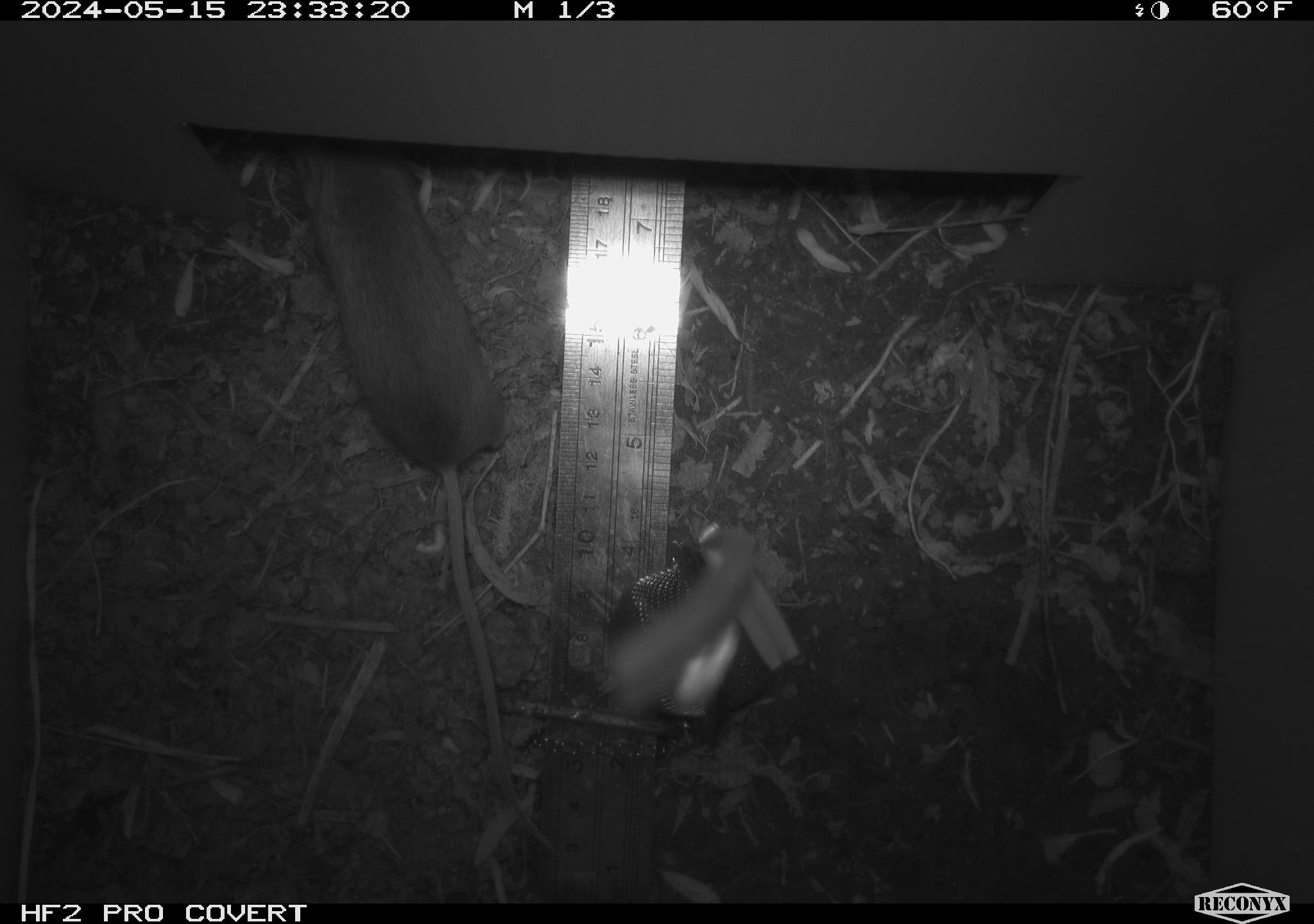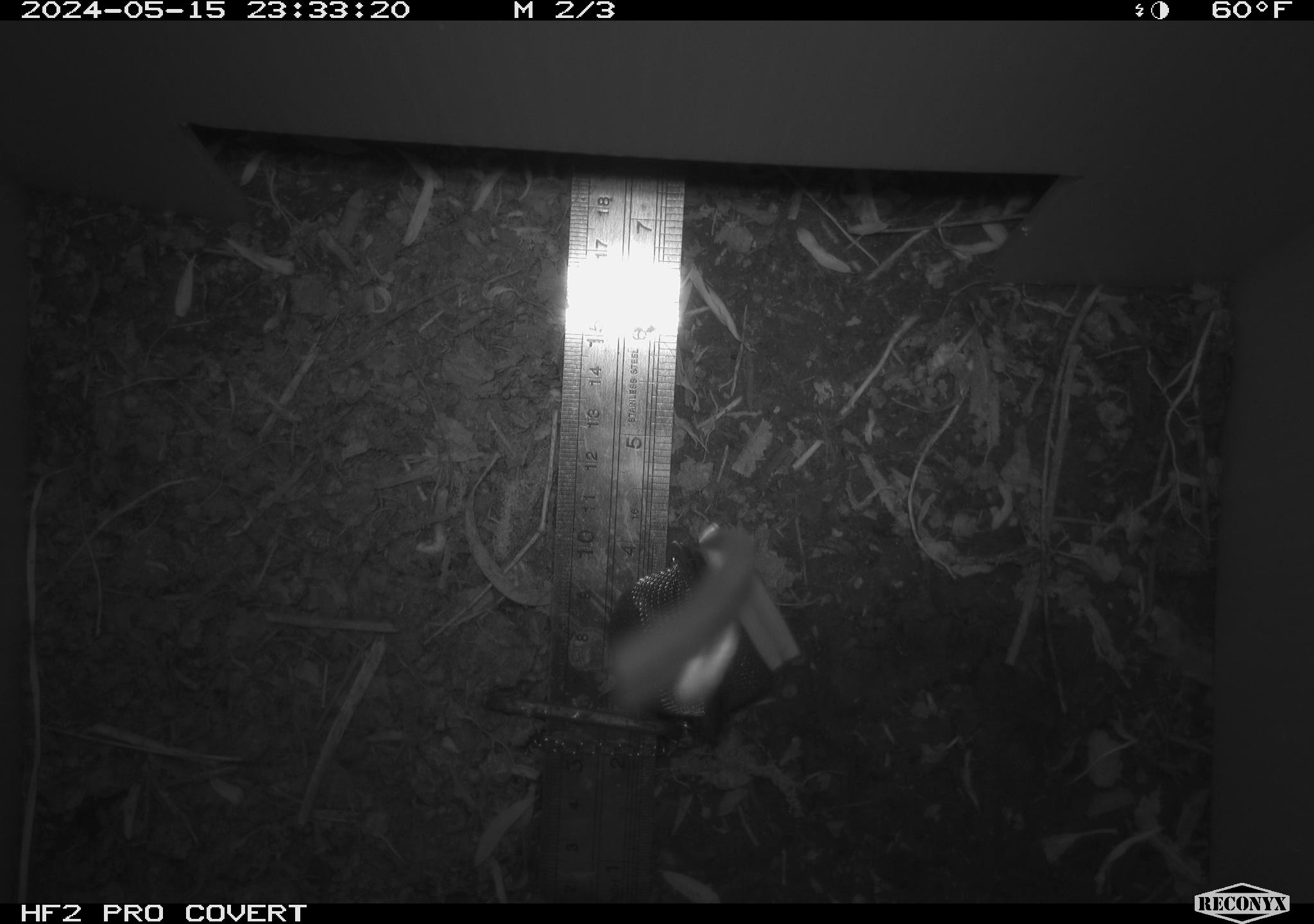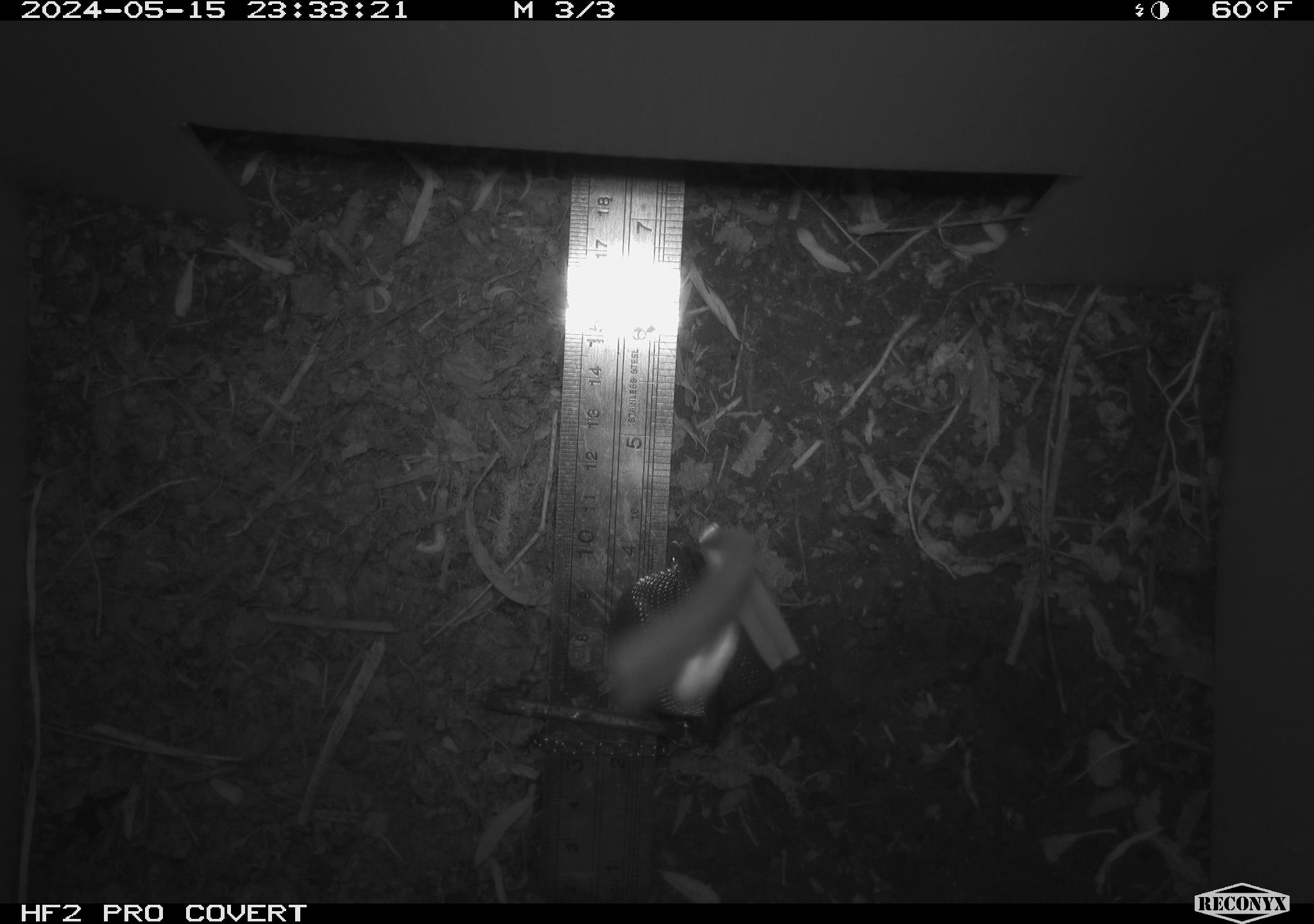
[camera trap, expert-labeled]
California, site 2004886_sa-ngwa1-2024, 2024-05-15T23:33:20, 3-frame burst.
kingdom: Animalia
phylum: Chordata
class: Mammalia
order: Rodentia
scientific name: Rodentia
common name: mouse species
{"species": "mouse species (Rodentia)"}